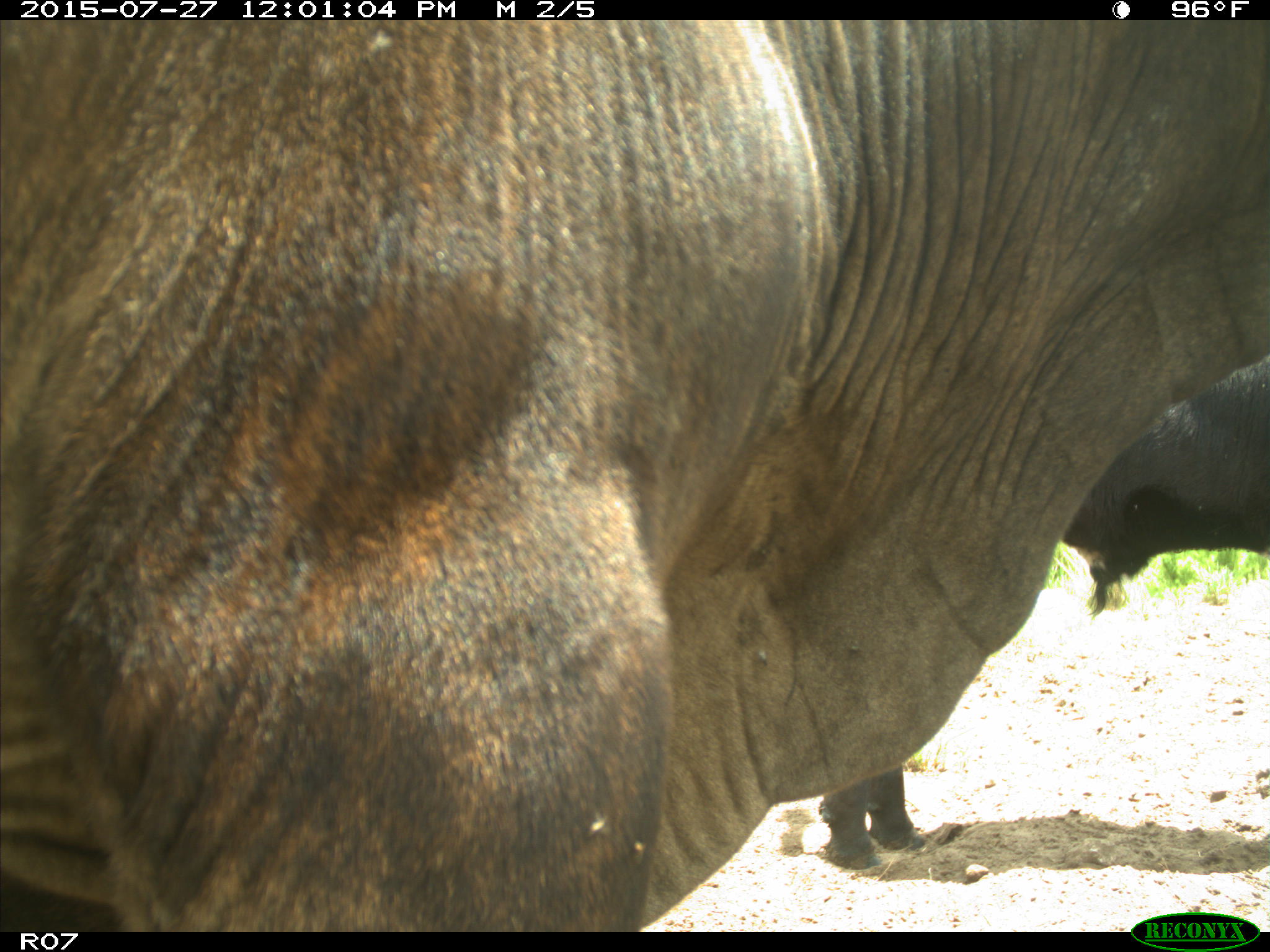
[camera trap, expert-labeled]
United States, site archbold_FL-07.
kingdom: Animalia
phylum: Chordata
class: Mammalia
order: Artiodactyla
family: Bovidae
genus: Bos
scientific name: Bos taurus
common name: domestic cow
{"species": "Bos taurus (domestic cow)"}